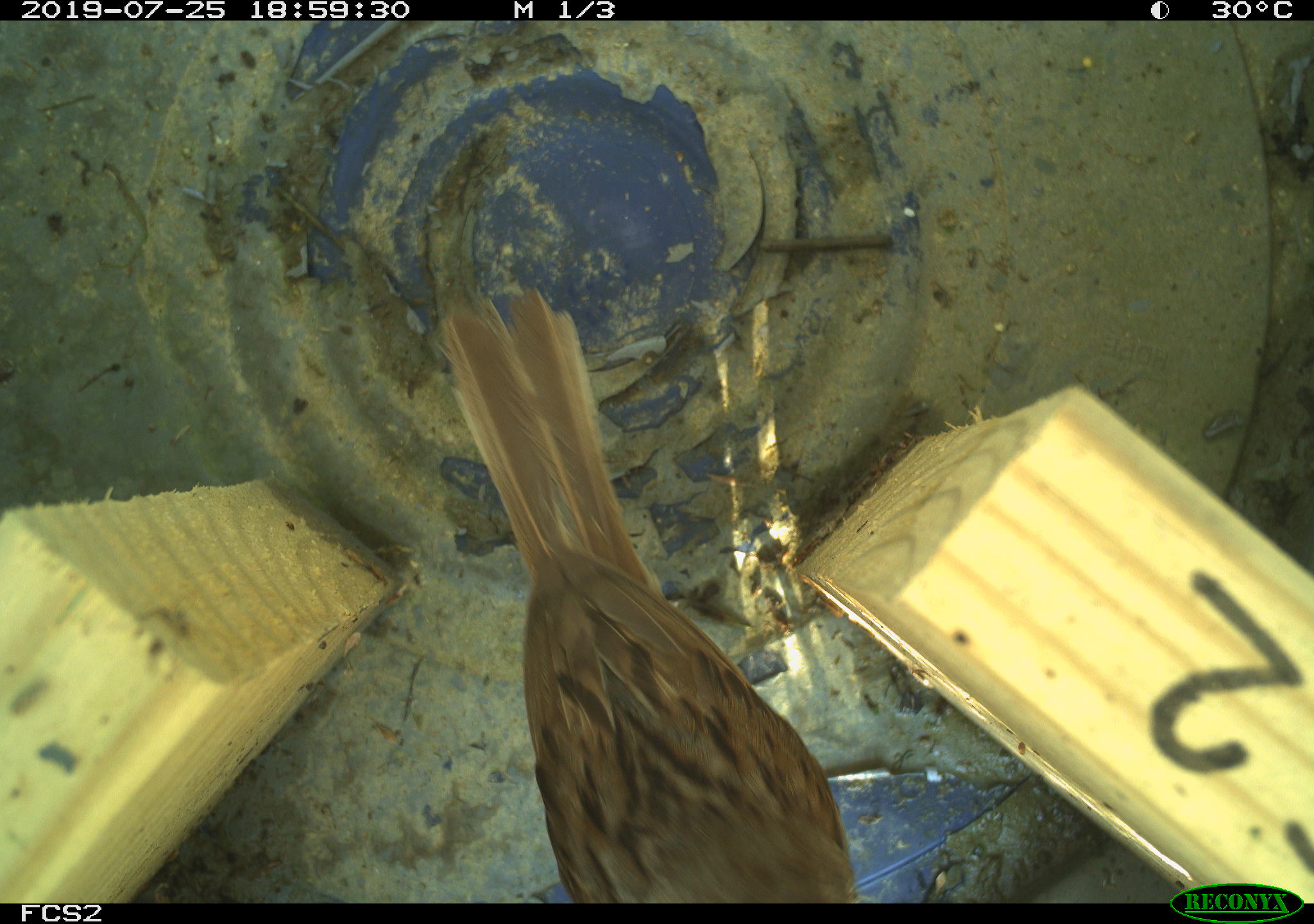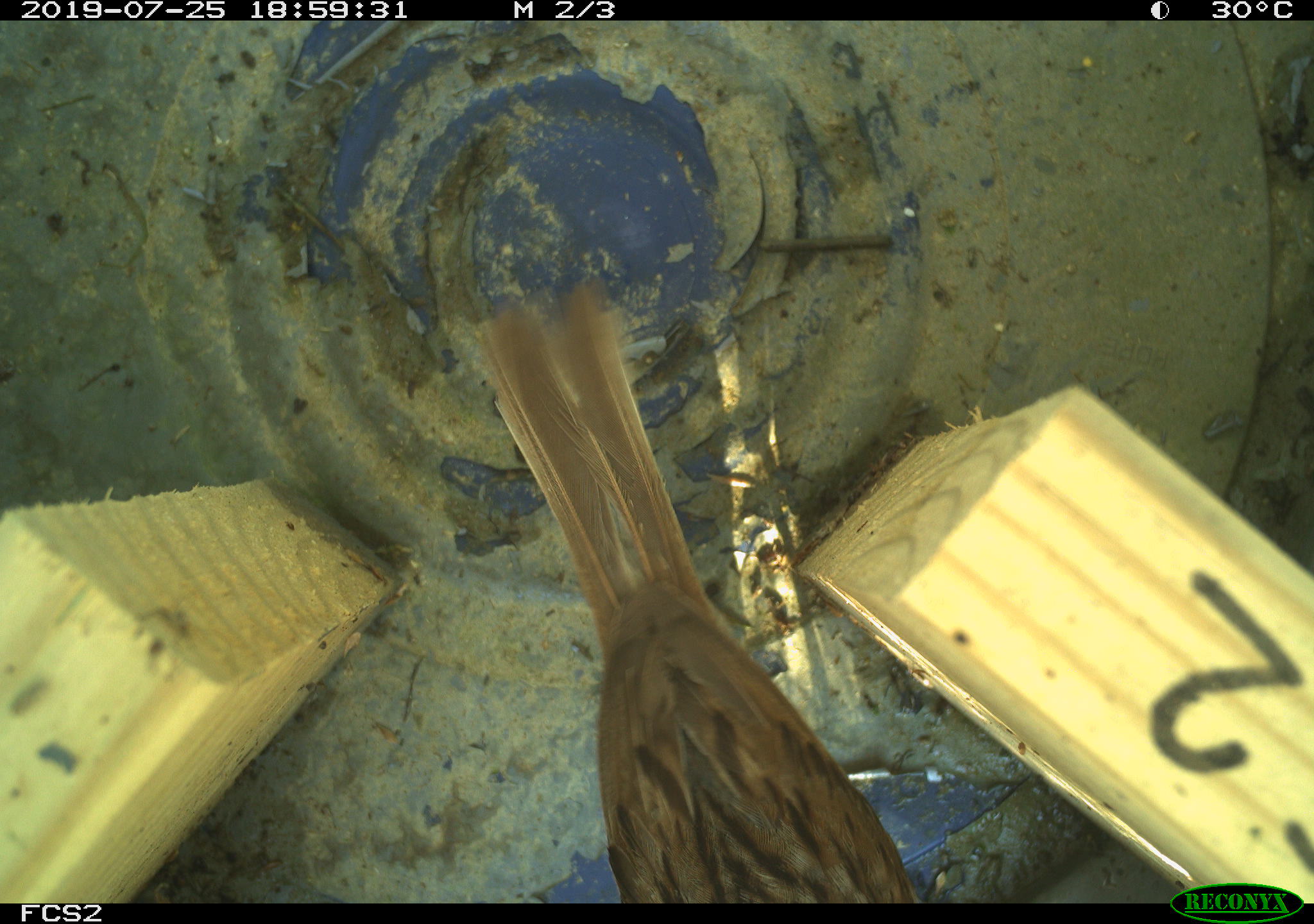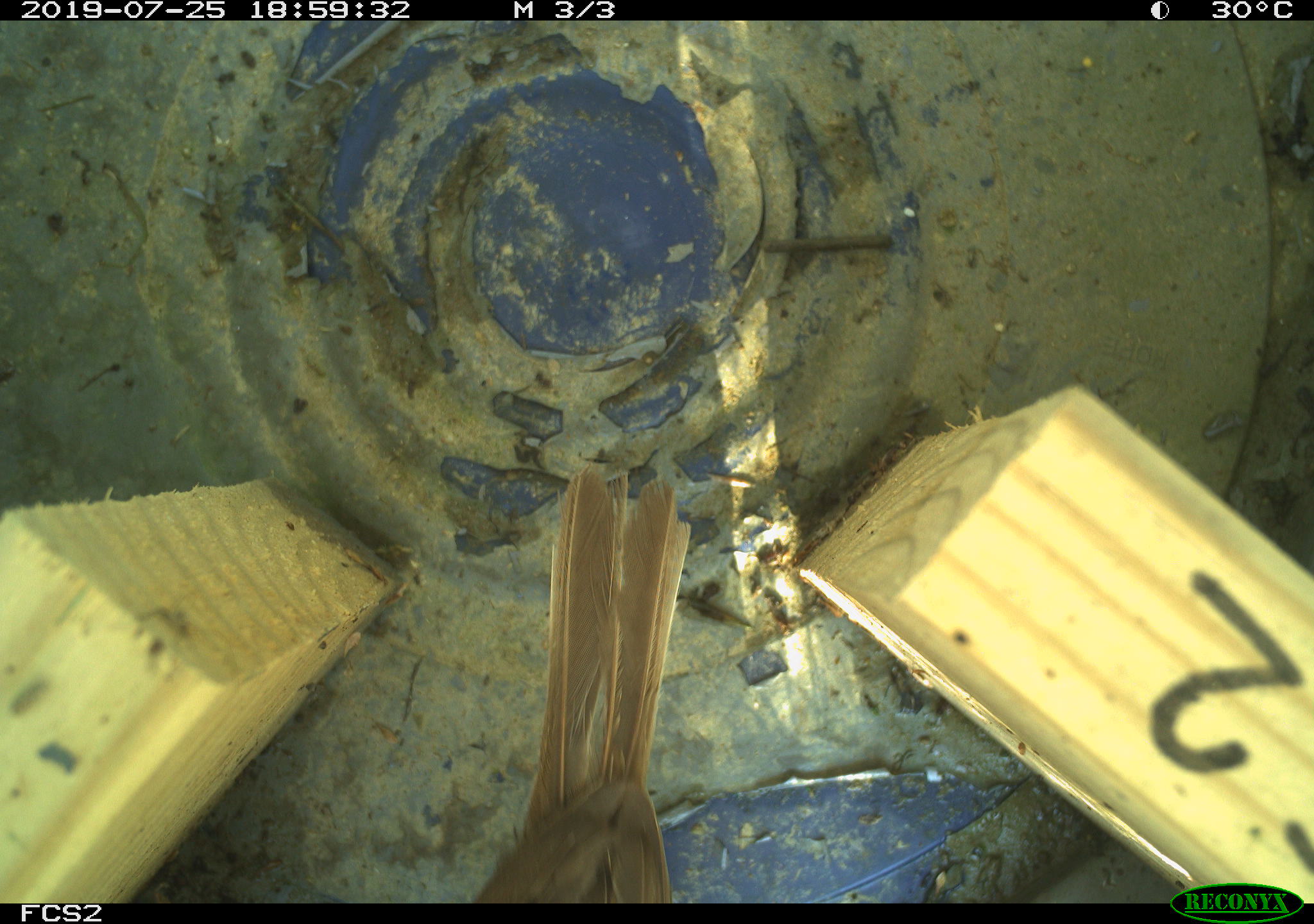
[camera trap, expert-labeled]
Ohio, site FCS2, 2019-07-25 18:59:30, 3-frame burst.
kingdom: Animalia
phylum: Chordata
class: Aves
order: Passeriformes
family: Passerellidae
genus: Melospiza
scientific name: Melospiza melodia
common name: song sparrow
Song sparrow (Melospiza melodia).